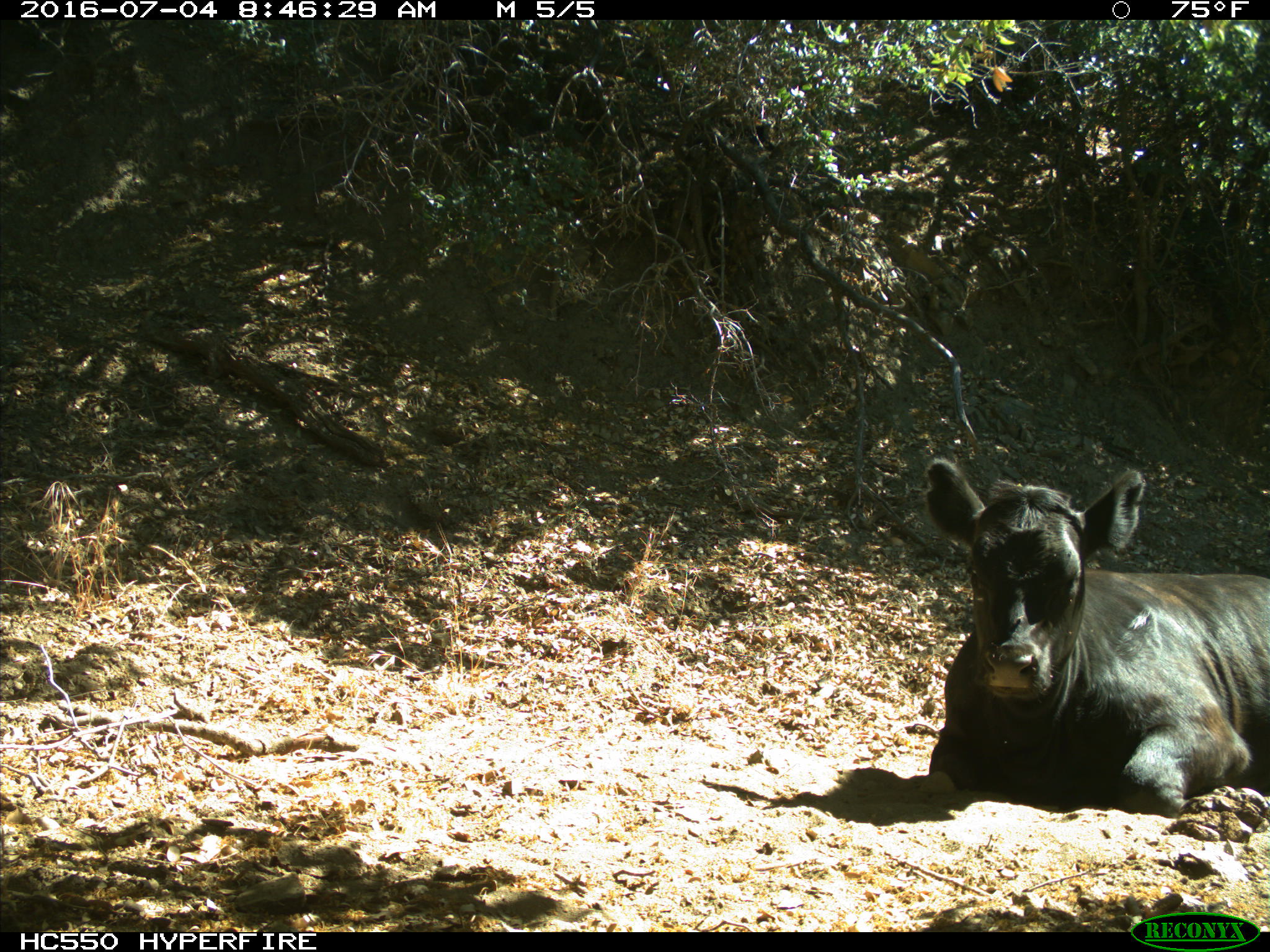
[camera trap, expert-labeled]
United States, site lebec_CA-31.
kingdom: Animalia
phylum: Chordata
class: Mammalia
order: Artiodactyla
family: Bovidae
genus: Bos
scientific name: Bos taurus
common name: domestic cow